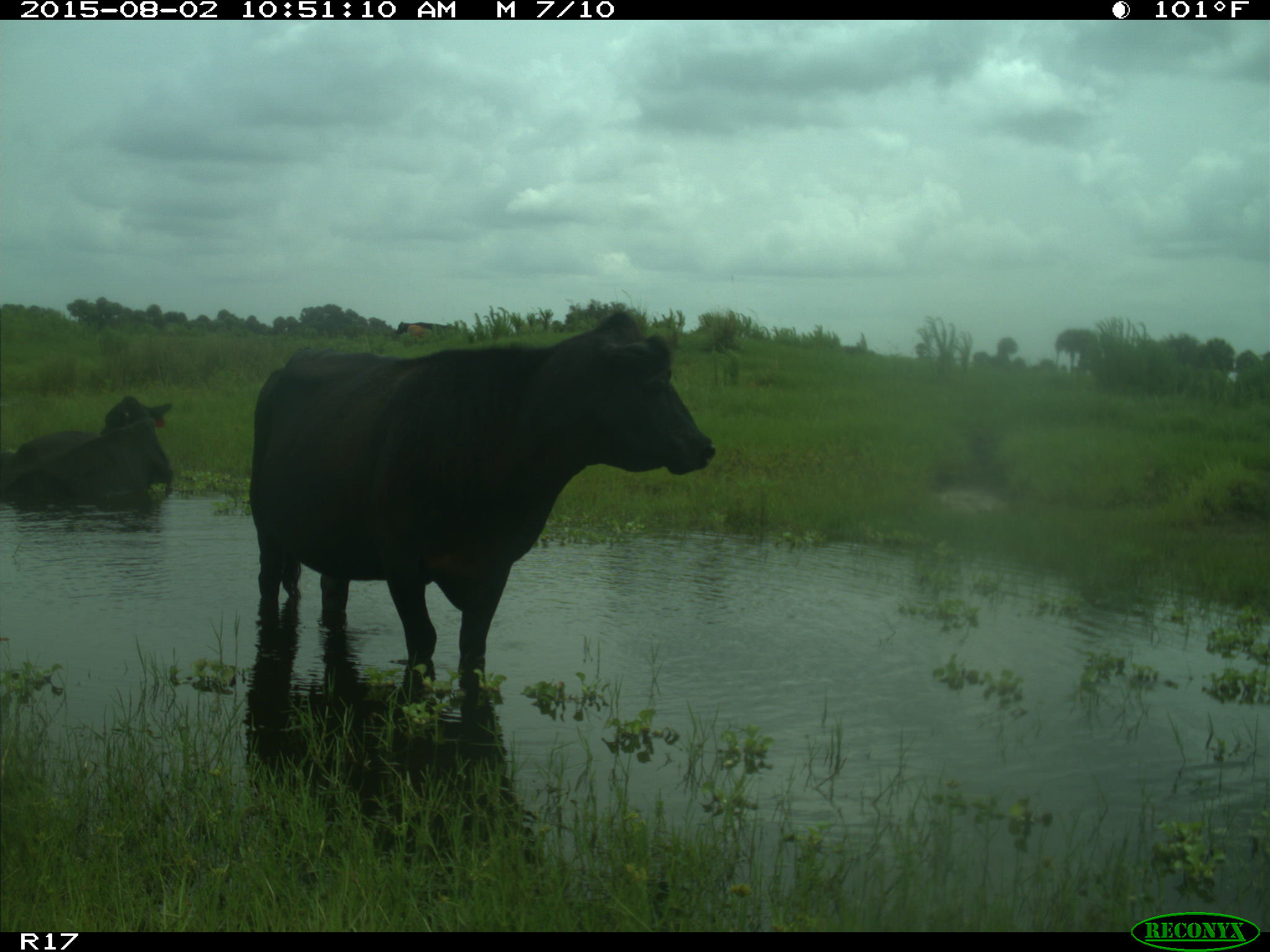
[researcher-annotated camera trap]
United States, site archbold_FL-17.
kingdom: Animalia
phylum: Chordata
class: Mammalia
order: Artiodactyla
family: Bovidae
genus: Bos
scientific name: Bos taurus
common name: domestic cow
Bos taurus (domestic cow).